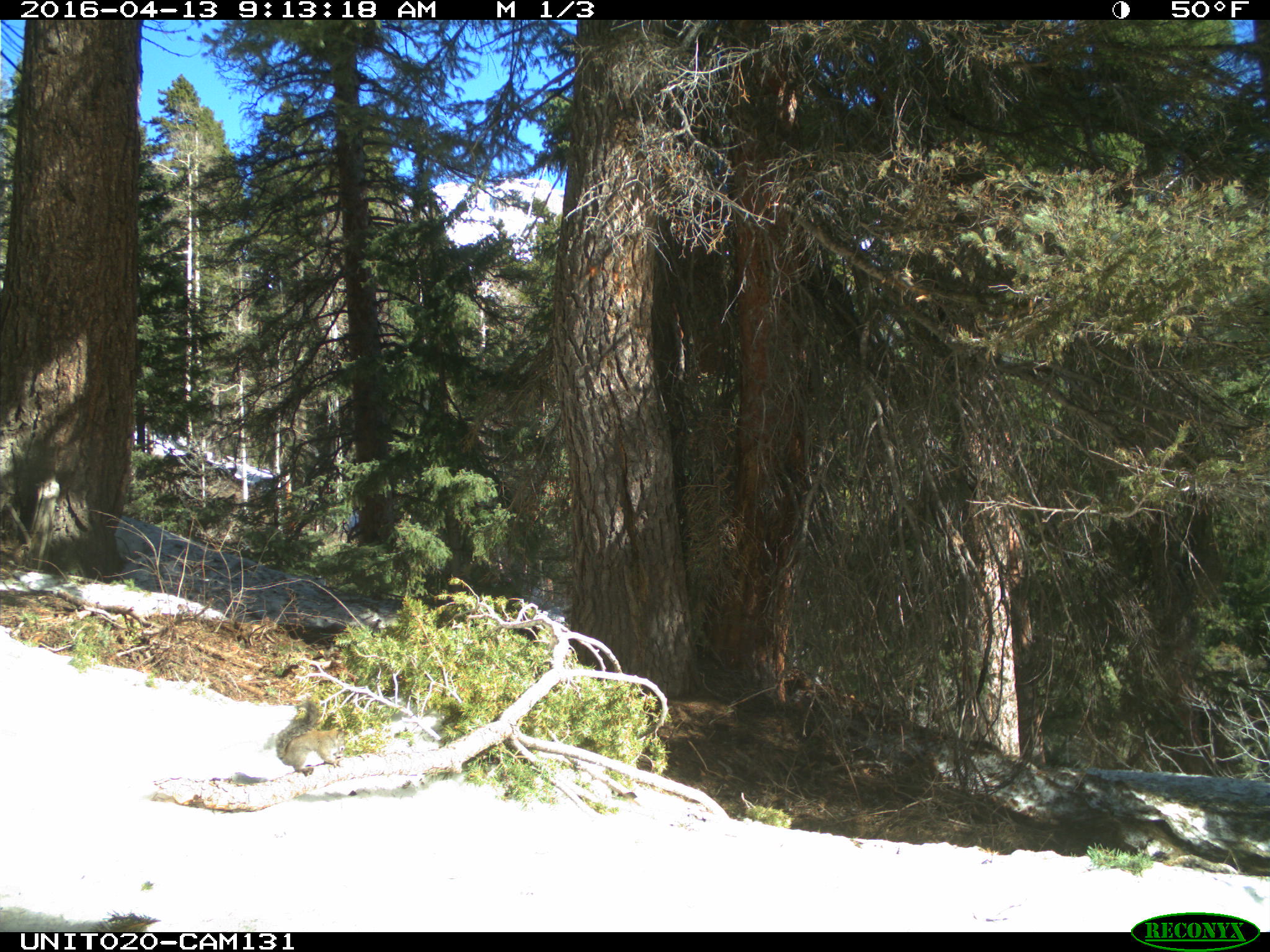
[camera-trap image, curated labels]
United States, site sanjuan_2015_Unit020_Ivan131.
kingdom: Animalia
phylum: Chordata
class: Mammalia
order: Rodentia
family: Sciuridae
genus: Tamiasciurus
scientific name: Tamiasciurus hudsonicus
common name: american red squirrel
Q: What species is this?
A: Tamiasciurus hudsonicus (american red squirrel).